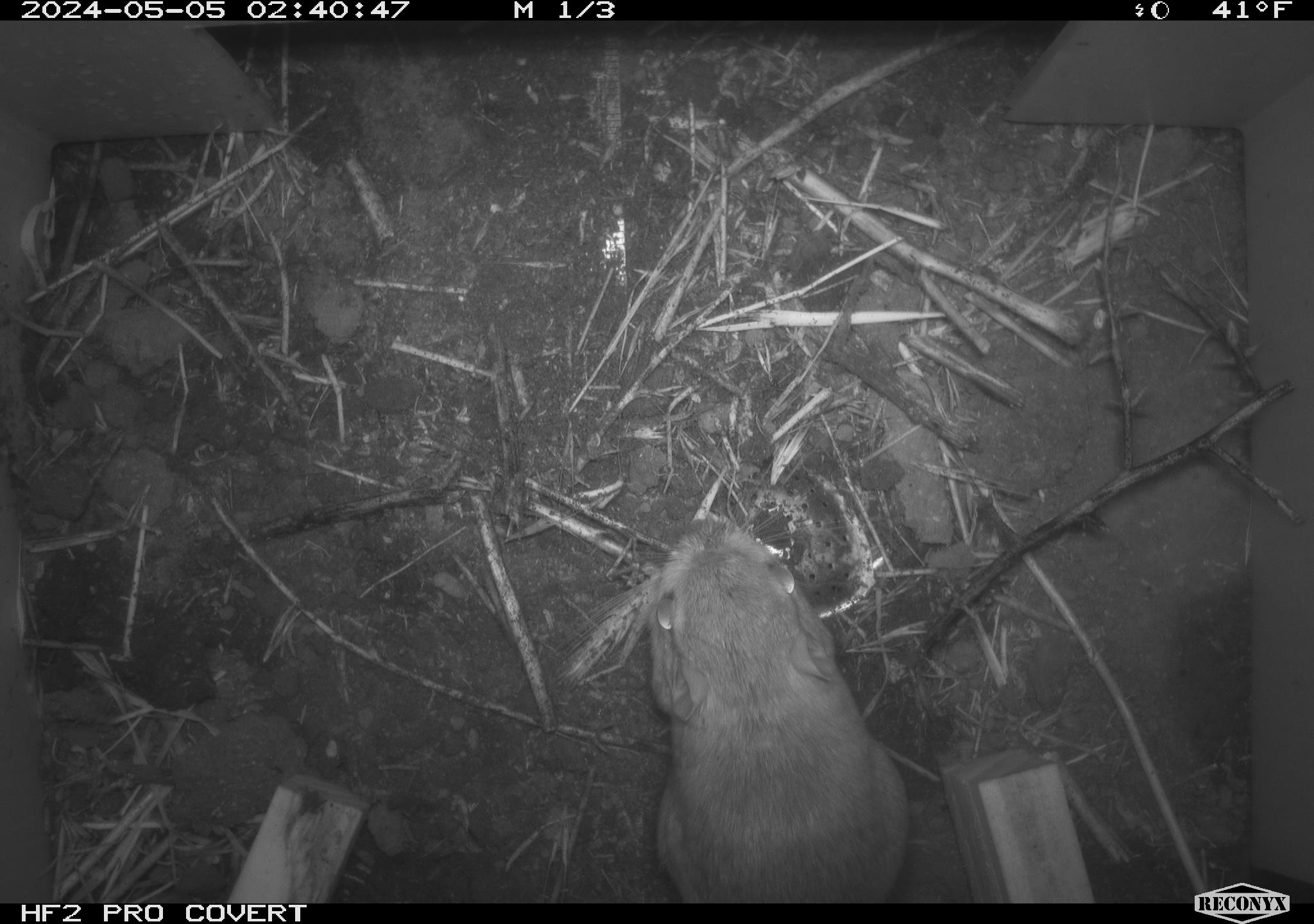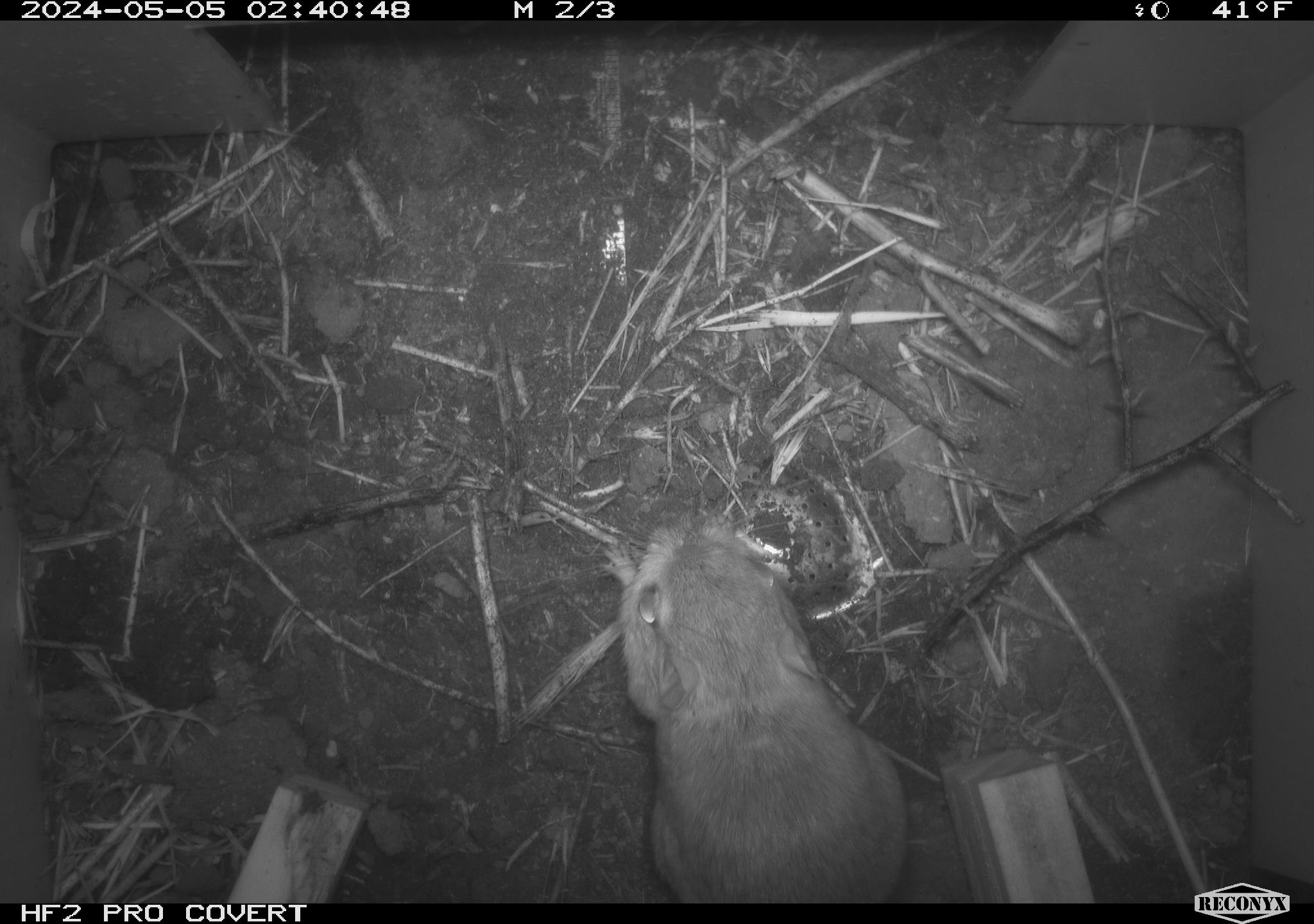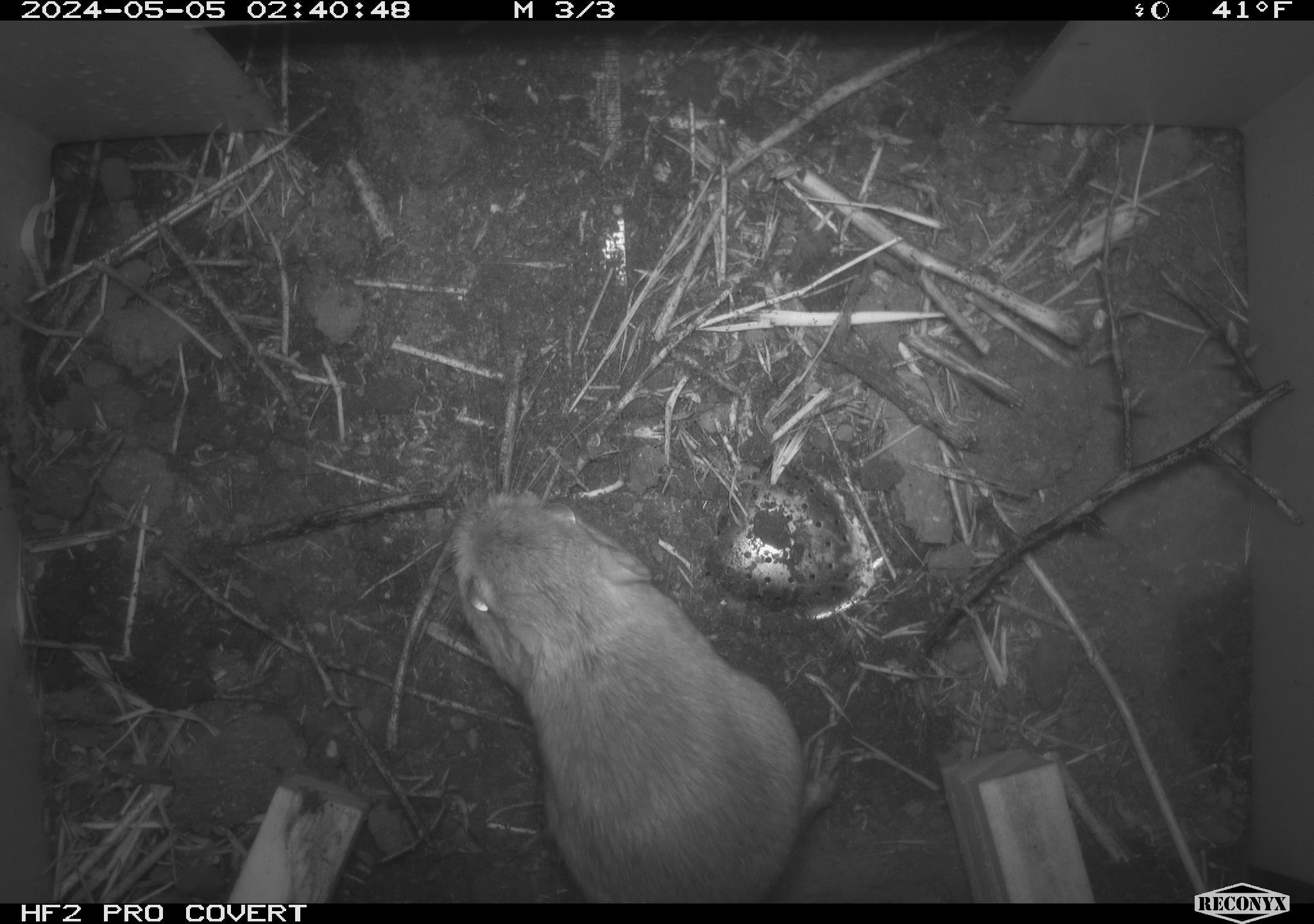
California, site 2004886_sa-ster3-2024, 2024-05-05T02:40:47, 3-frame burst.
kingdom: Animalia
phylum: Chordata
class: Mammalia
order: Rodentia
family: Heteromyidae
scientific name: Heteromyidae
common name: kangaroo rats and pocket mice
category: heteromyidae family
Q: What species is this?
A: Heteromyidae family (kangaroo rats and pocket mice) (Heteromyidae).